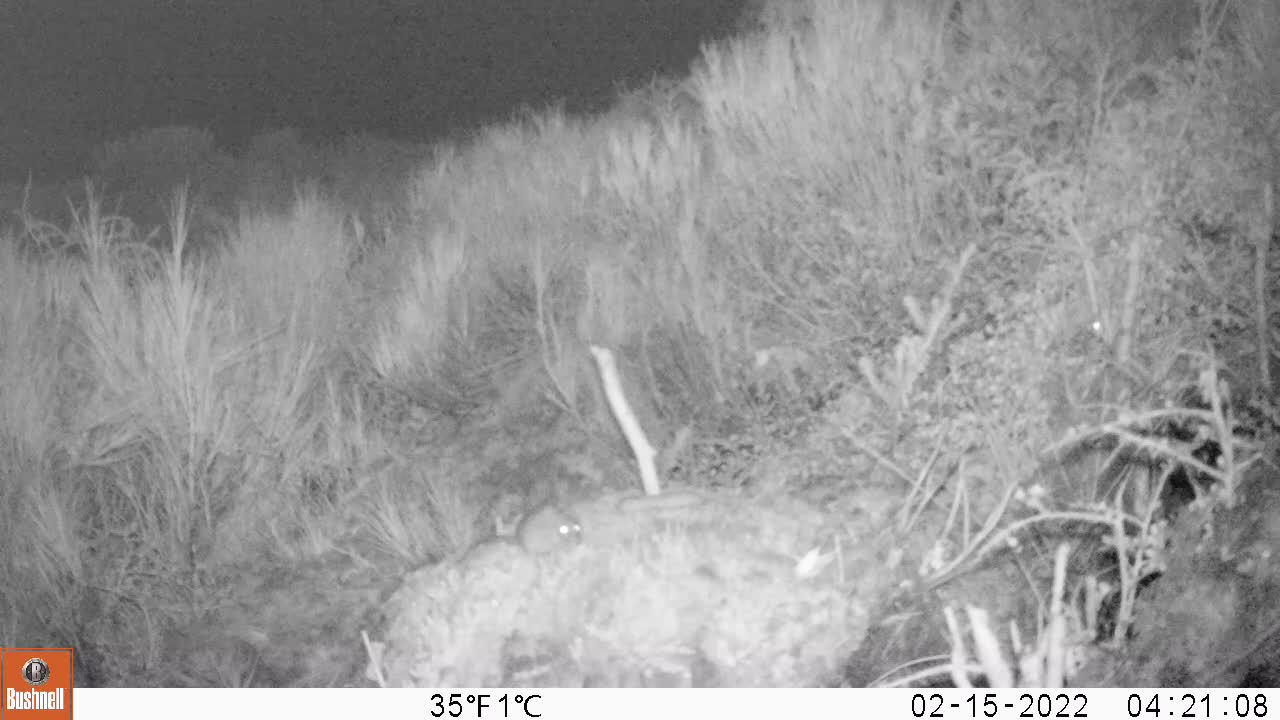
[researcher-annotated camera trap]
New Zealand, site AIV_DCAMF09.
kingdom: Animalia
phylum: Chordata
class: Mammalia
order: Rodentia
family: Muridae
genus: Mus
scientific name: Mus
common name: mouse